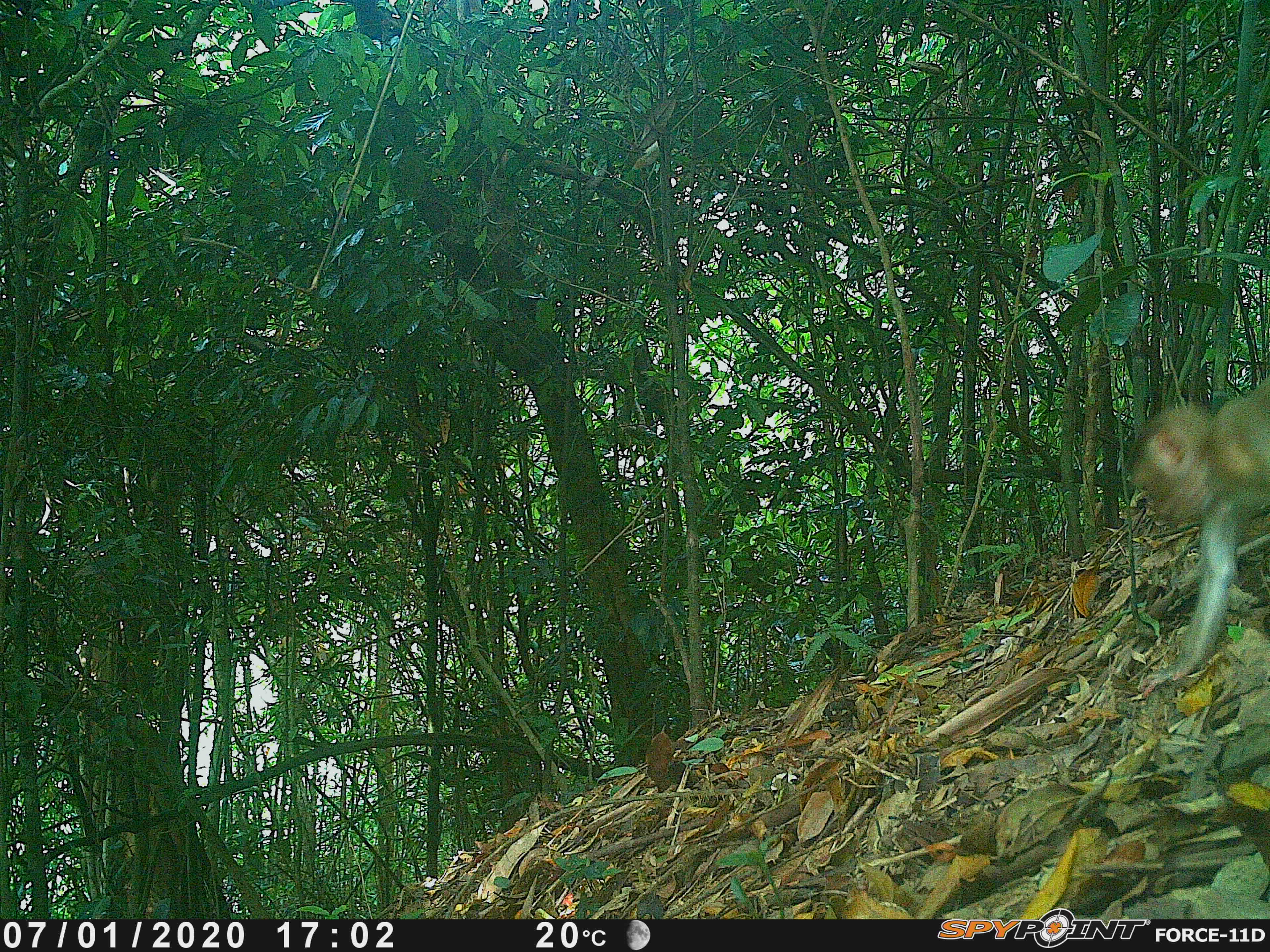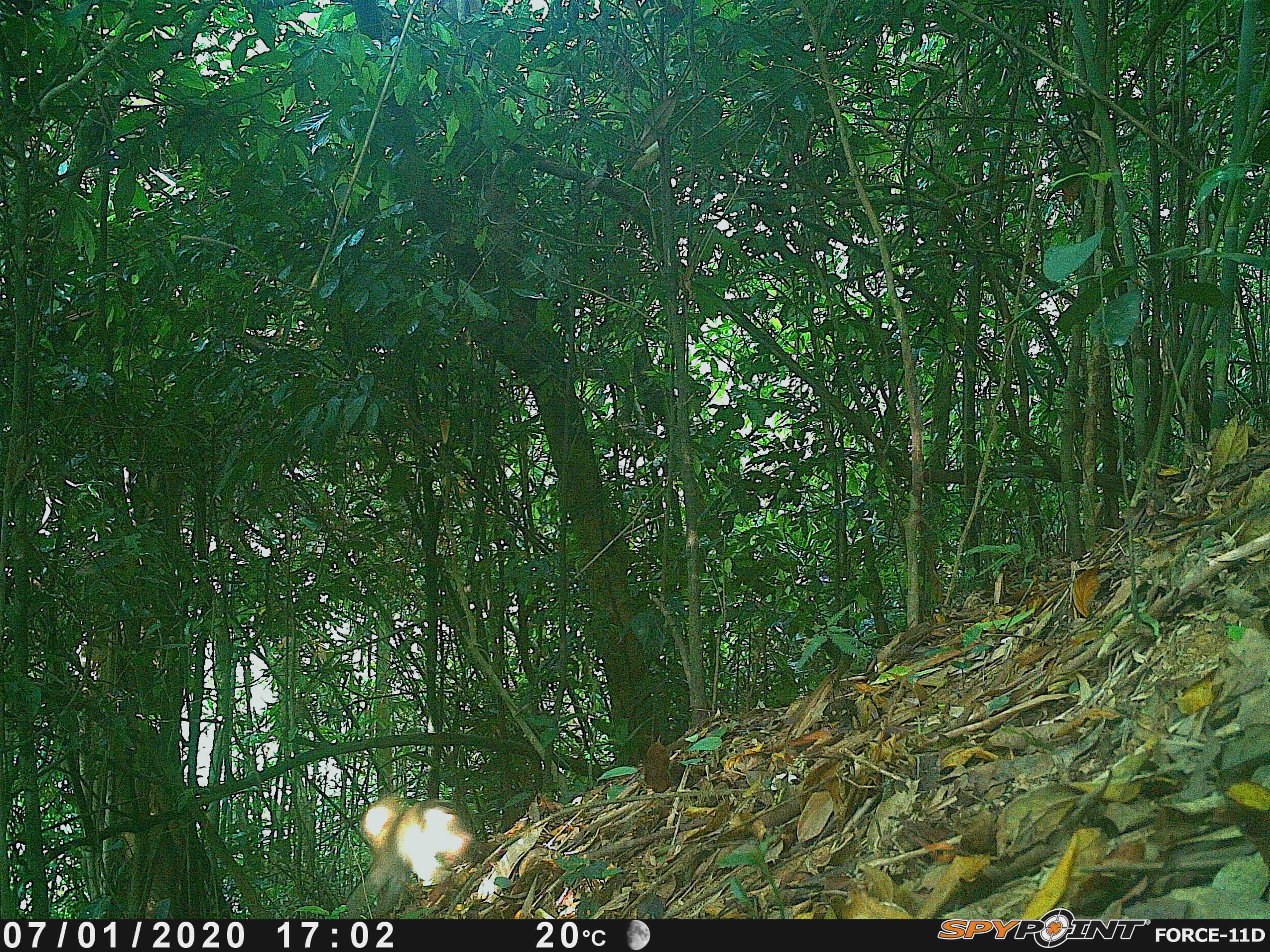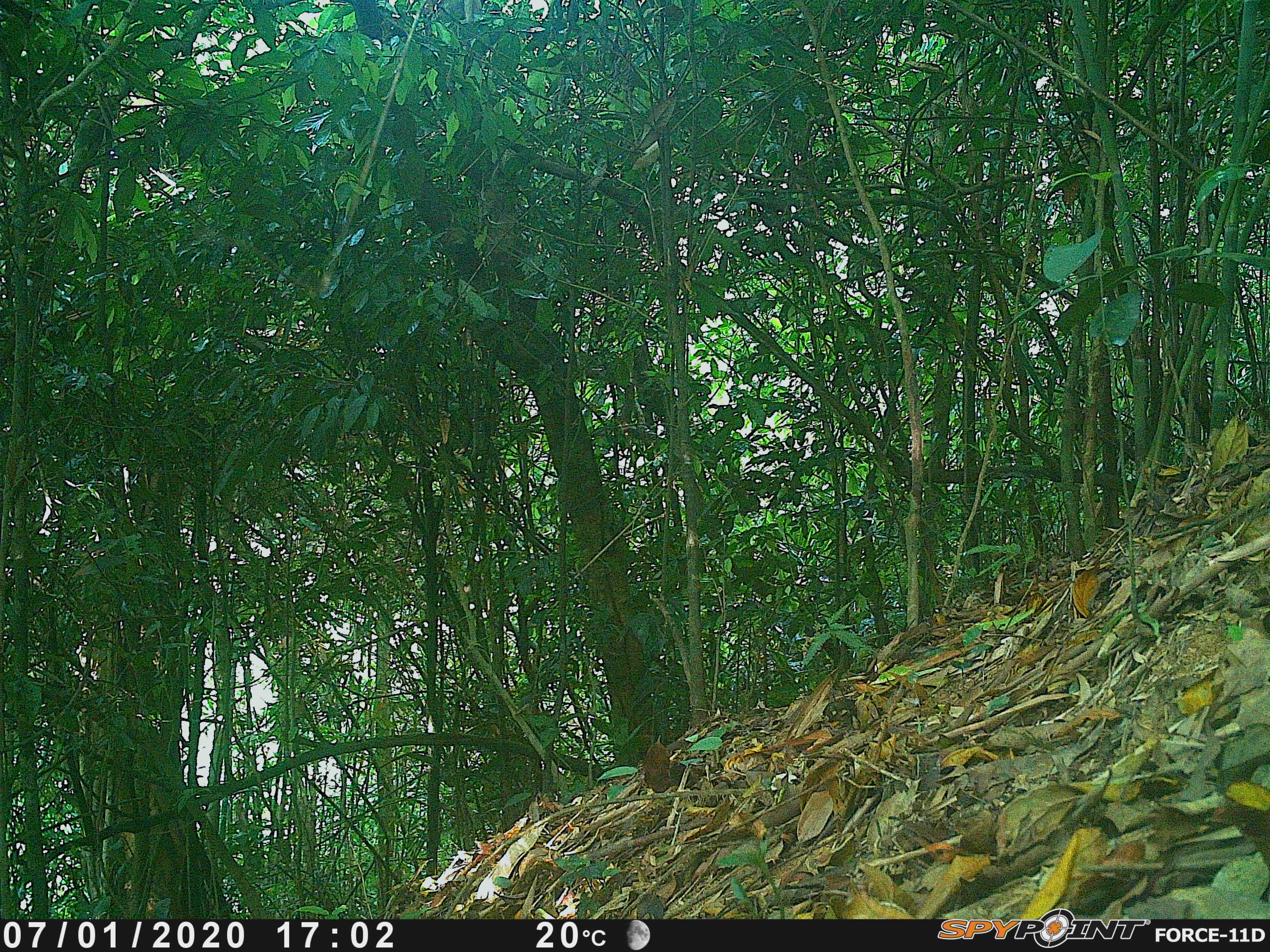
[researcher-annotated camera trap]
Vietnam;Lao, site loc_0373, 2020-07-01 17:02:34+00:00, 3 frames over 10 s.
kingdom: Animalia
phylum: Chordata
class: Mammalia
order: Primates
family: Cercopithecidae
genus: Macaca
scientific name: Macaca nemestrina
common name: pig-tailed macaque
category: pig tailed macaque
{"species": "pig tailed macaque (pig-tailed macaque) (Macaca nemestrina)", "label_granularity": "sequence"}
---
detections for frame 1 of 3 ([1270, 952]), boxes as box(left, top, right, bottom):
pig tailed macaque: box(1126, 367, 1270, 697)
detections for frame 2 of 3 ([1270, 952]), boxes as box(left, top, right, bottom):
pig tailed macaque: box(340, 796, 472, 919)